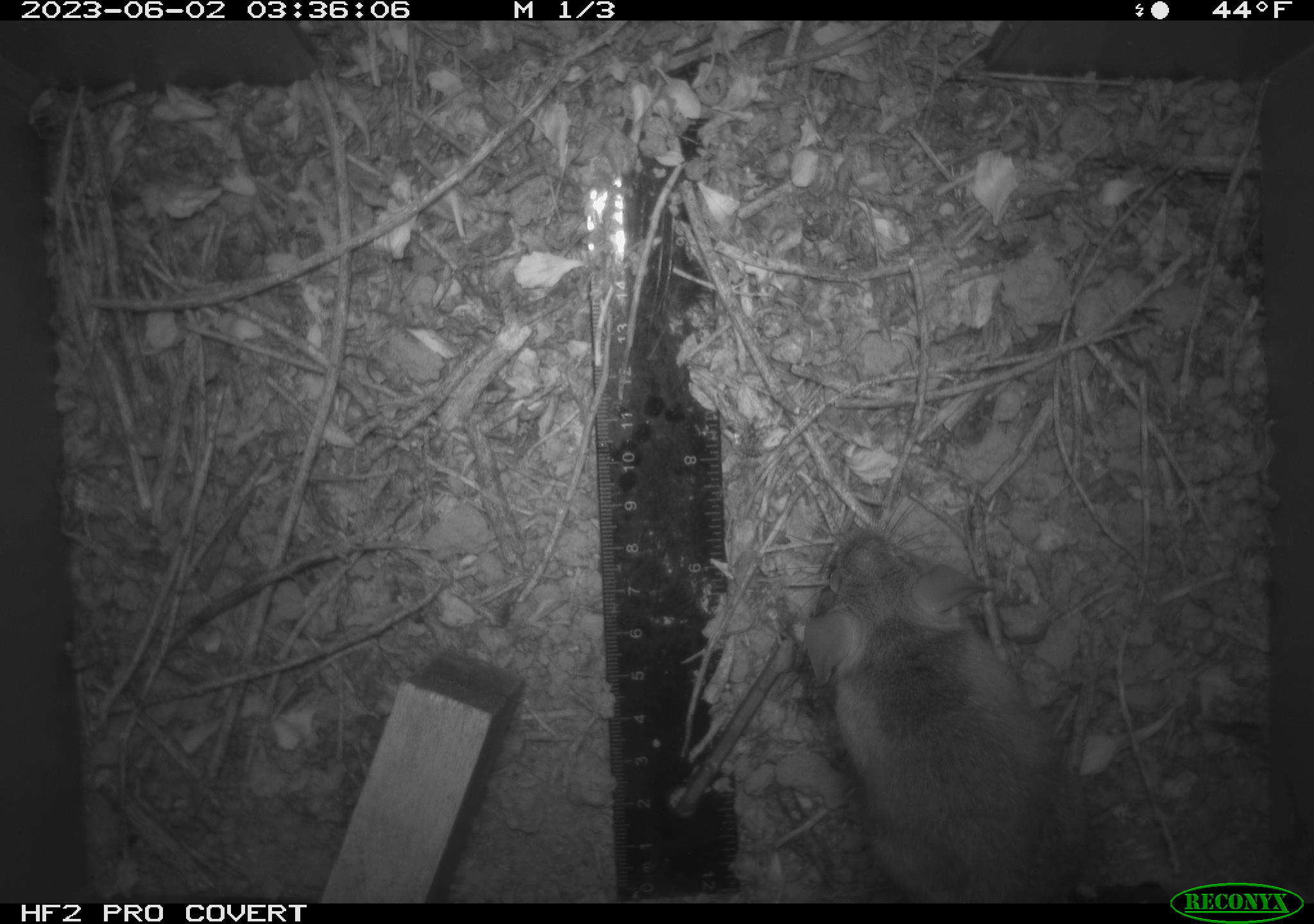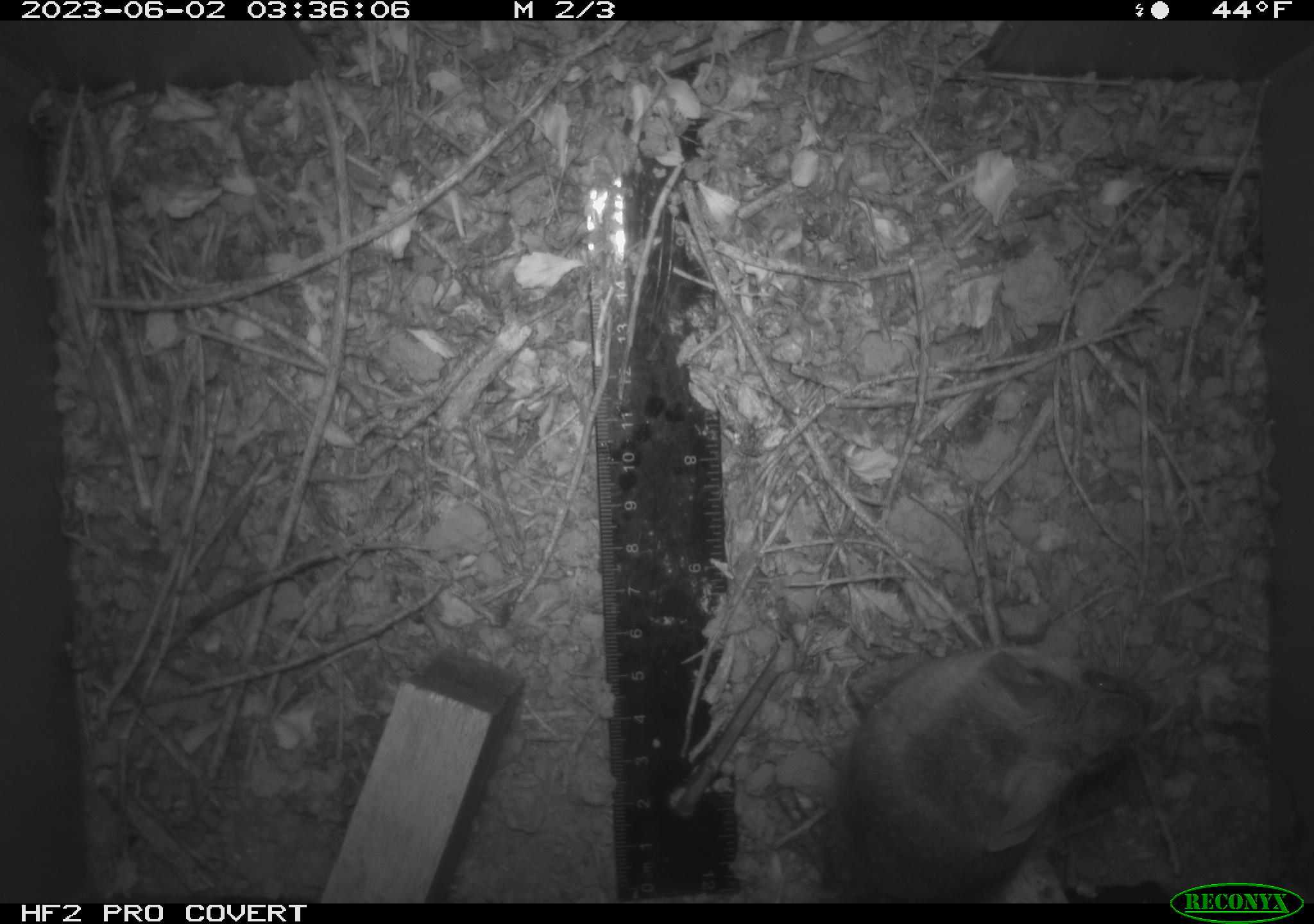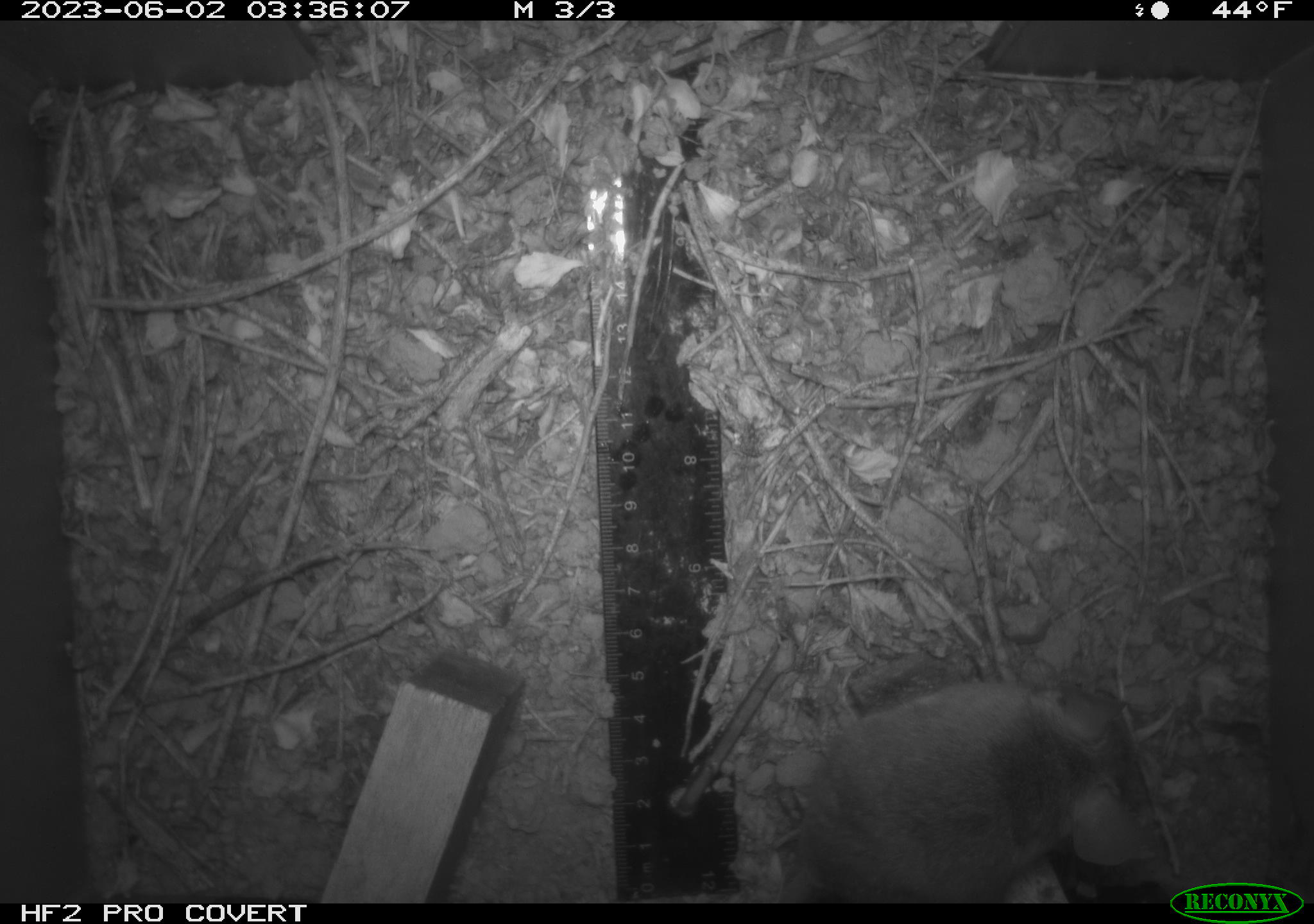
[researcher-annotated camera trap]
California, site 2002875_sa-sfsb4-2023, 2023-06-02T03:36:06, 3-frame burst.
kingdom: Animalia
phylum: Chordata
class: Mammalia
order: Rodentia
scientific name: Rodentia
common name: mouse species